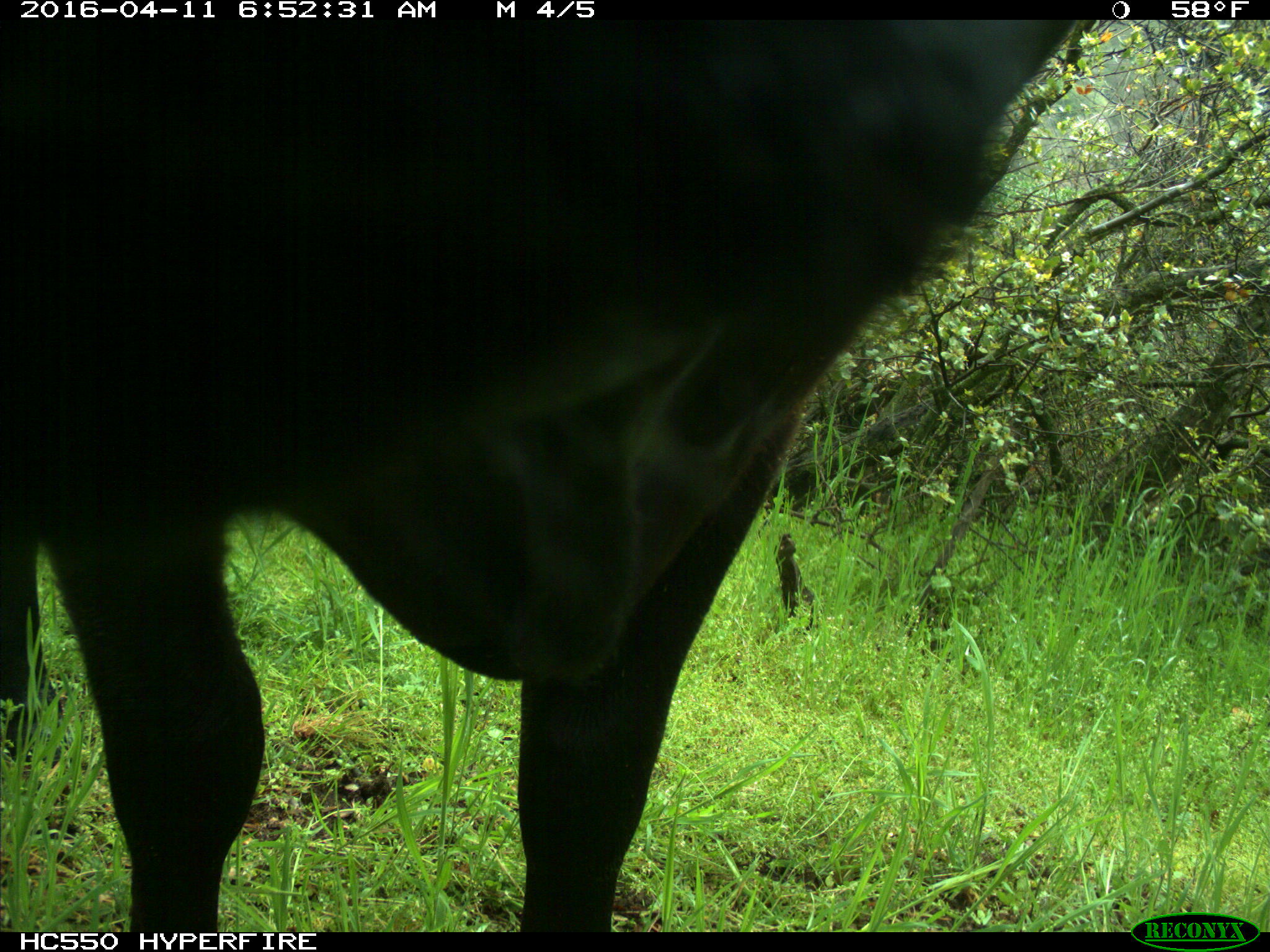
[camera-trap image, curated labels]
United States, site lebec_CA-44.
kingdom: Animalia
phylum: Chordata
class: Mammalia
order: Artiodactyla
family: Bovidae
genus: Bos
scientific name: Bos taurus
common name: domestic cow